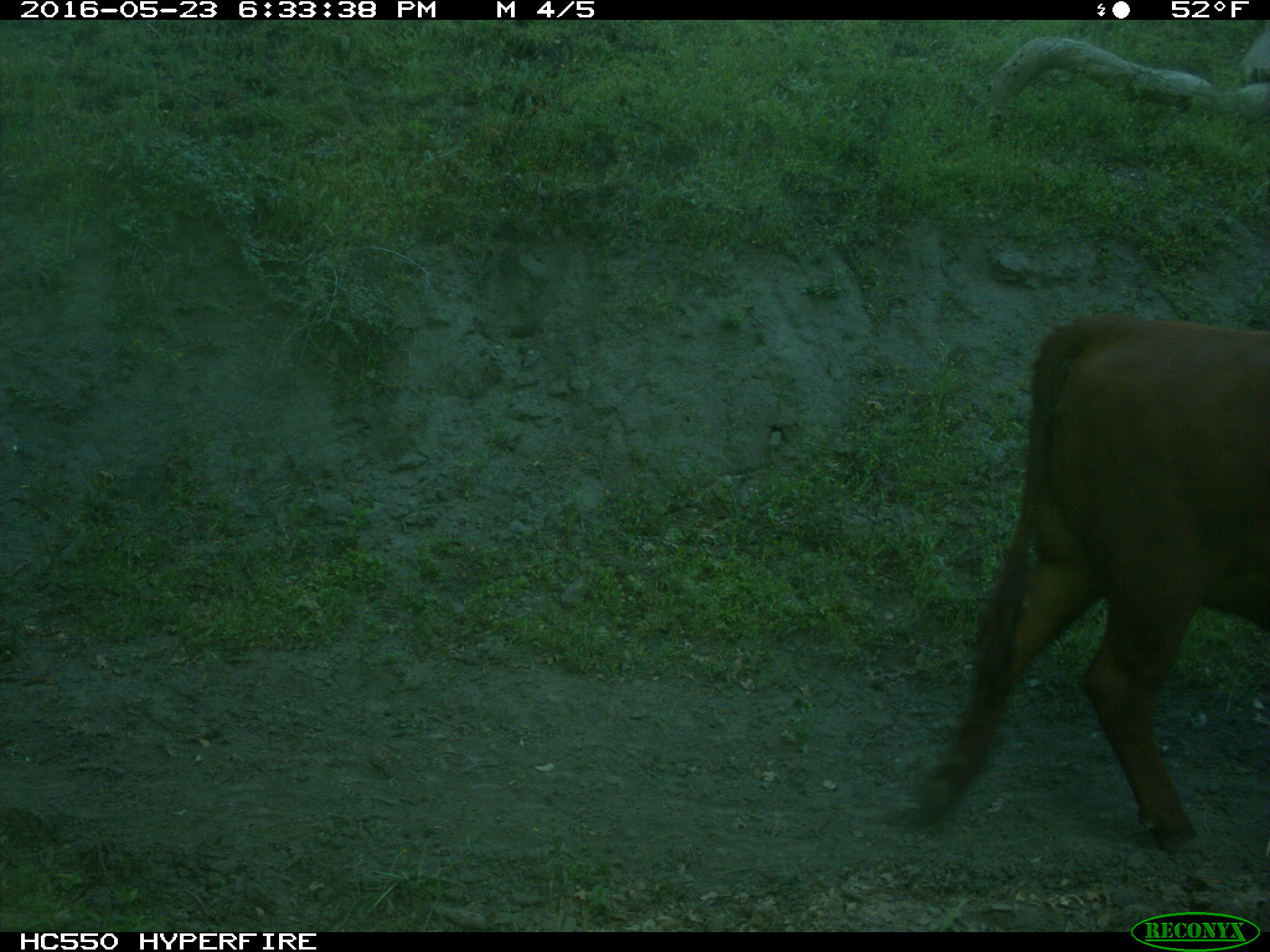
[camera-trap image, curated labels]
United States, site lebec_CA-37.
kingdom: Animalia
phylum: Chordata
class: Mammalia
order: Artiodactyla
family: Bovidae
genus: Bos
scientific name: Bos taurus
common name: domestic cow